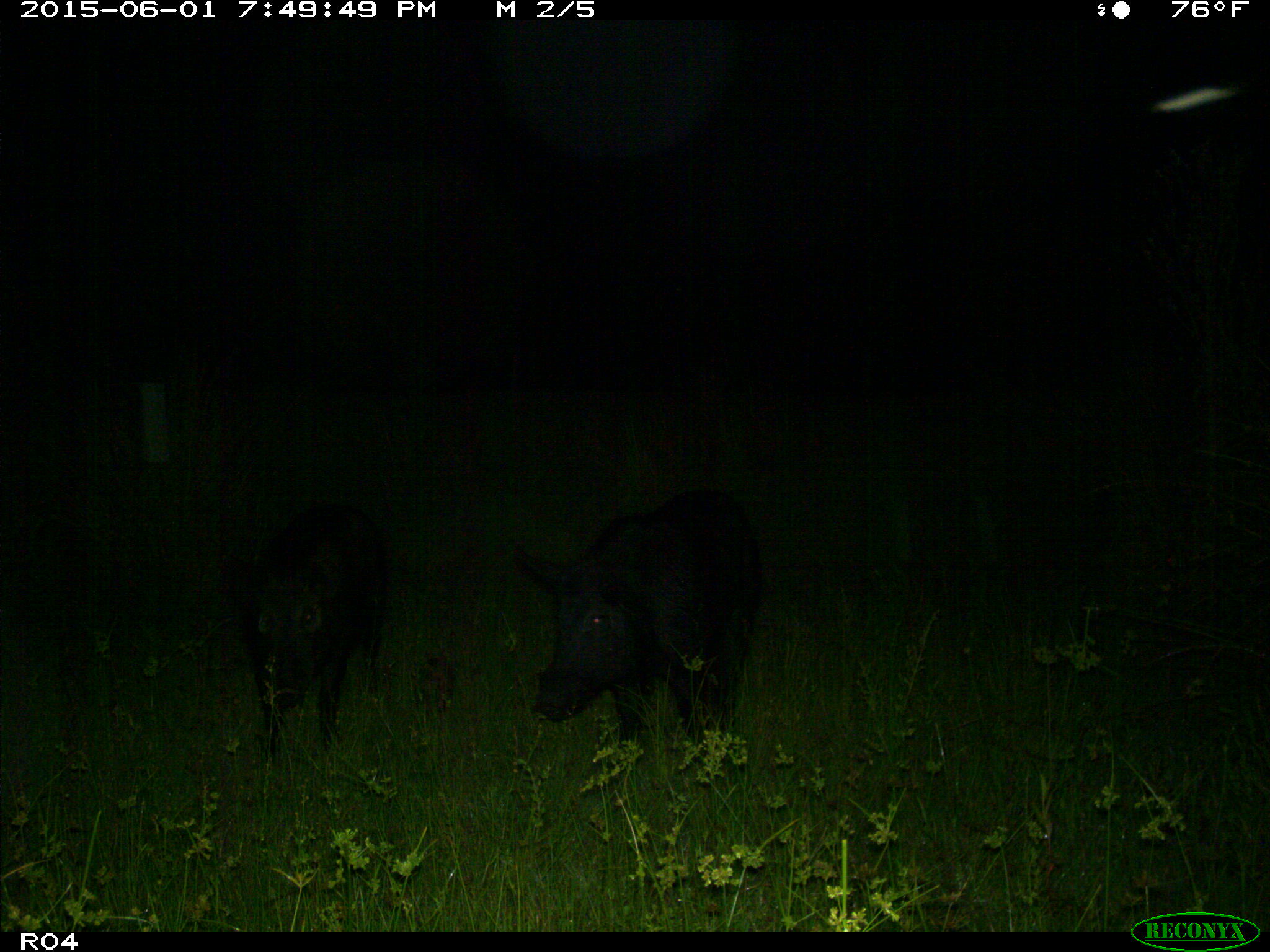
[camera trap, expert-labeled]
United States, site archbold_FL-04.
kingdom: Animalia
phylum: Chordata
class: Mammalia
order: Artiodactyla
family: Suidae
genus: Sus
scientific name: Sus scrofa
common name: wild boar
Sus scrofa (wild boar).